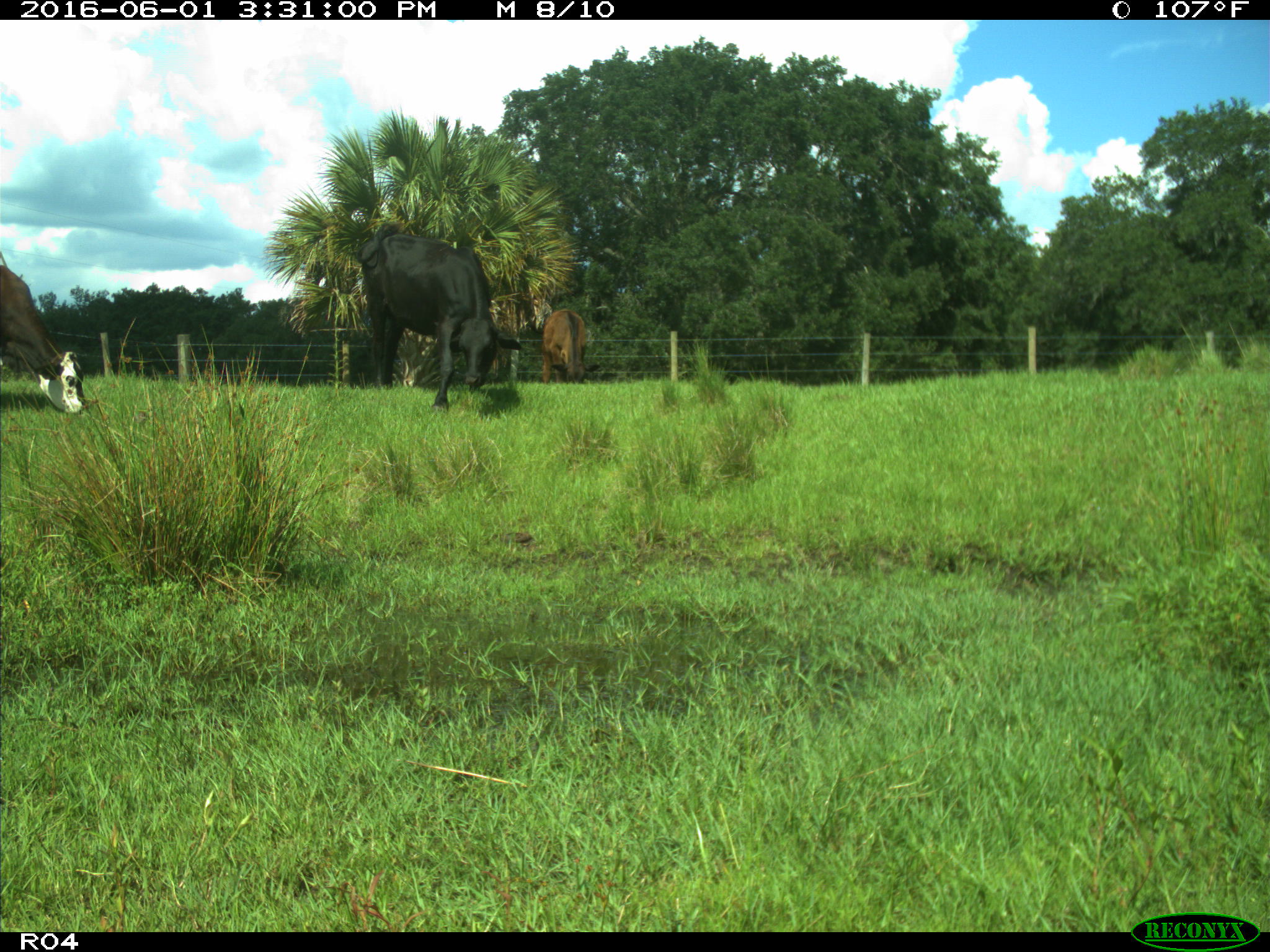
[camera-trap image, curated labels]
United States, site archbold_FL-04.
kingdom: Animalia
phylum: Chordata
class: Mammalia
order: Artiodactyla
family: Bovidae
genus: Bos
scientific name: Bos taurus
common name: domestic cow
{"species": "Bos taurus (domestic cow)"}